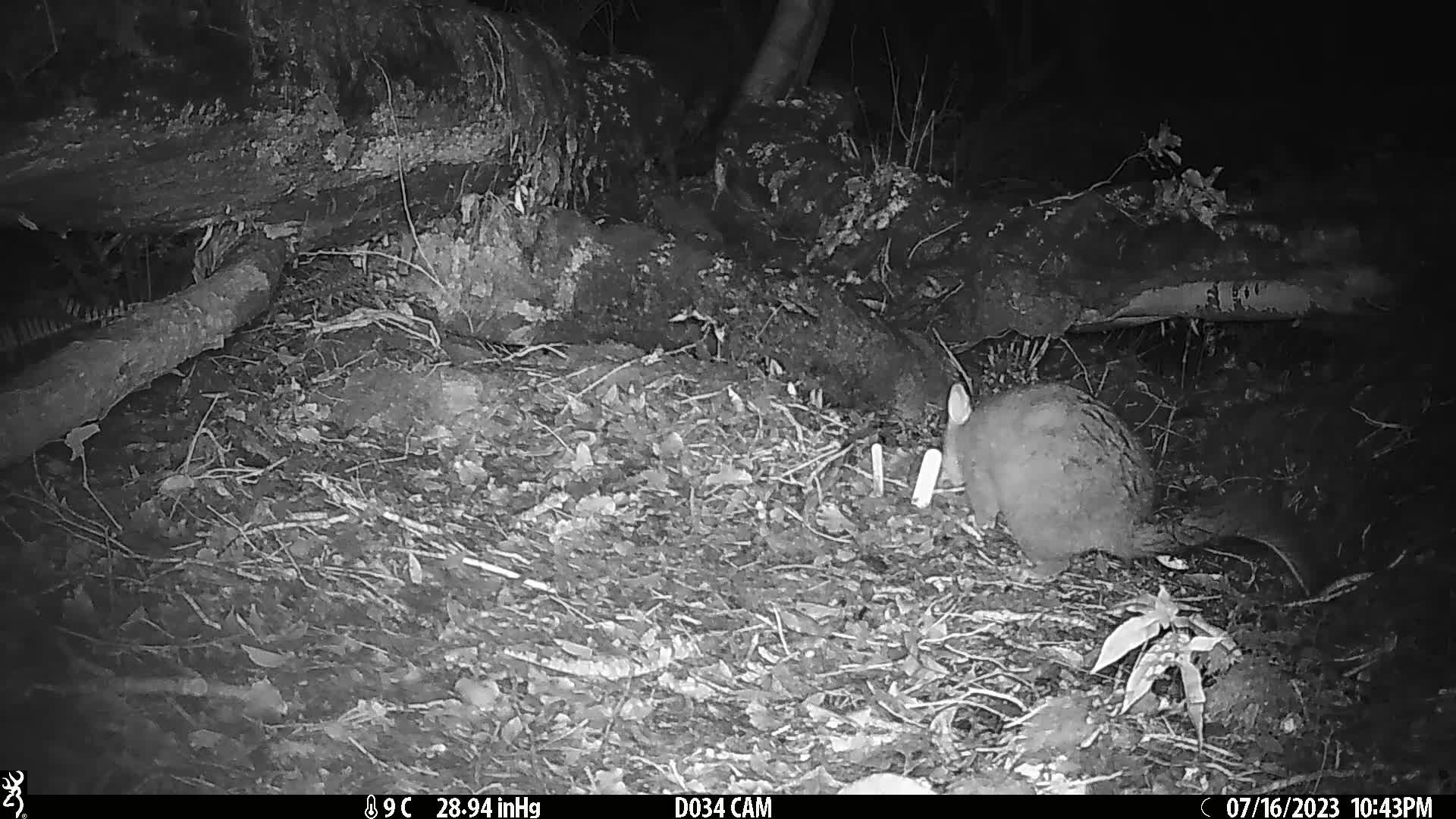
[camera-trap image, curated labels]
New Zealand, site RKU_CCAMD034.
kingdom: Animalia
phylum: Chordata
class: Mammalia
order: Diprotodontia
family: Phalangeridae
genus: Trichosurus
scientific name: Trichosurus vulpecula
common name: common brushtail possum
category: possum